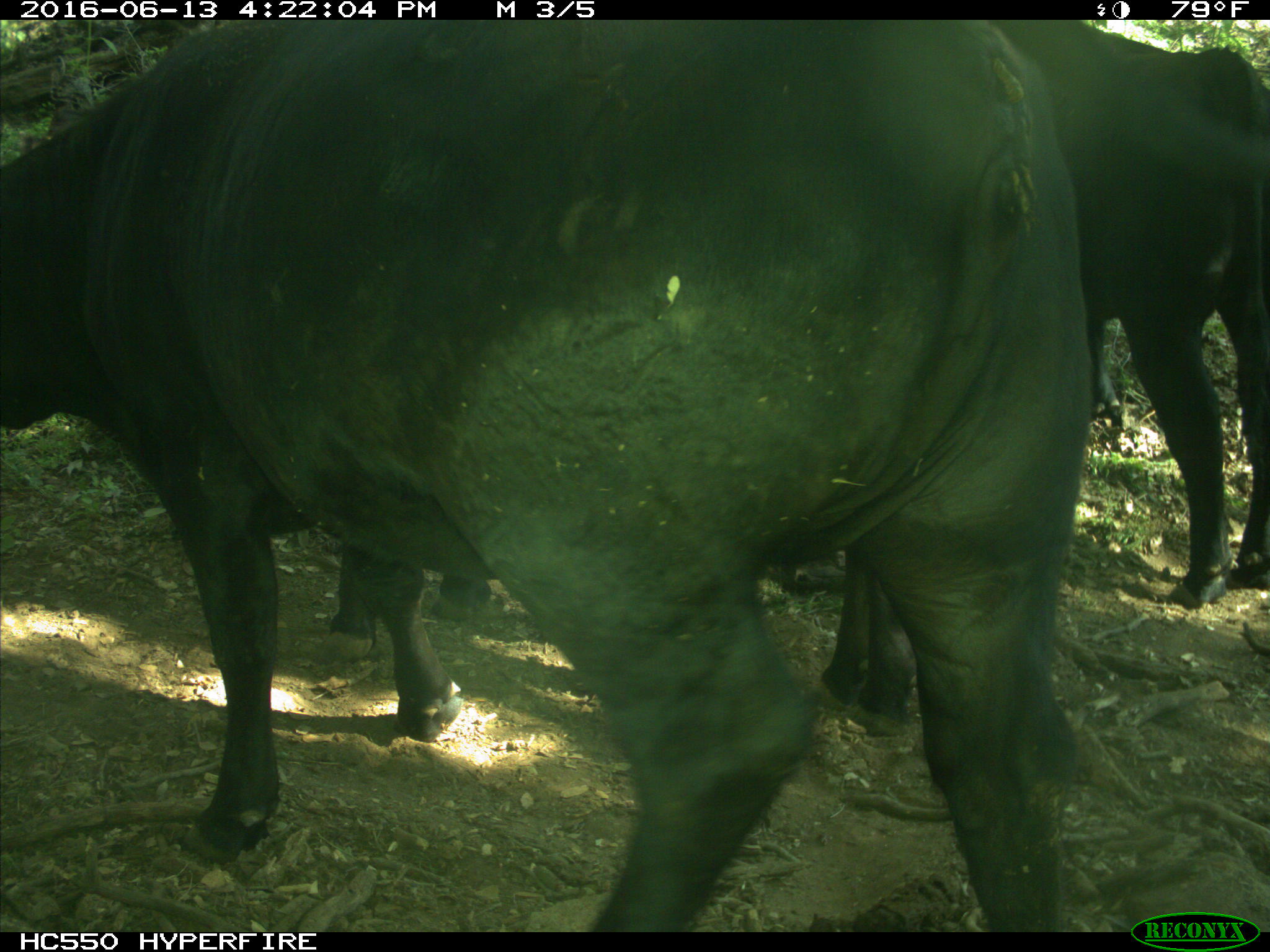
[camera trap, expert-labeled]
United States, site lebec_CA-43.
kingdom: Animalia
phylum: Chordata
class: Mammalia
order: Artiodactyla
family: Bovidae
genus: Bos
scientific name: Bos taurus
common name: domestic cow